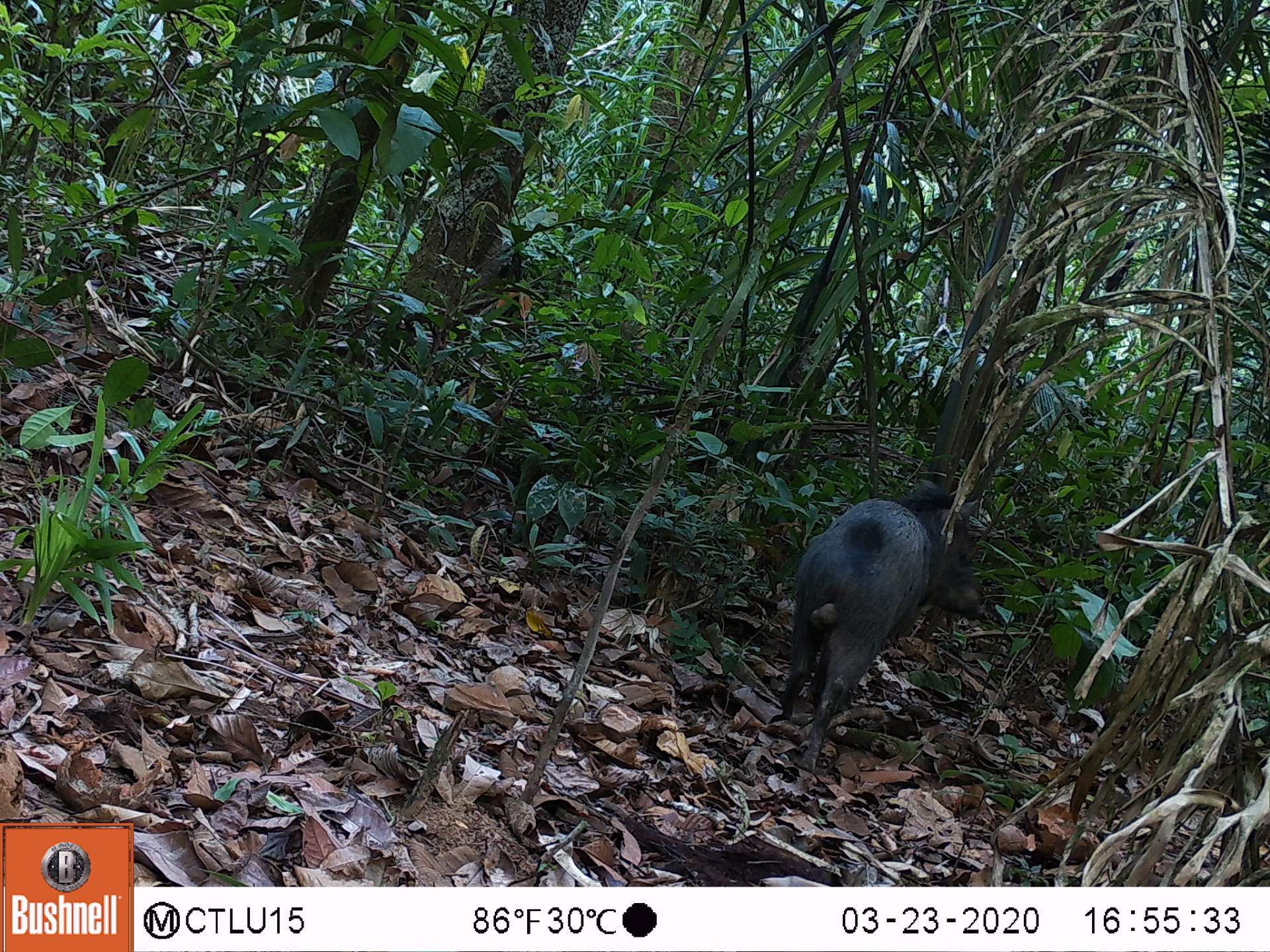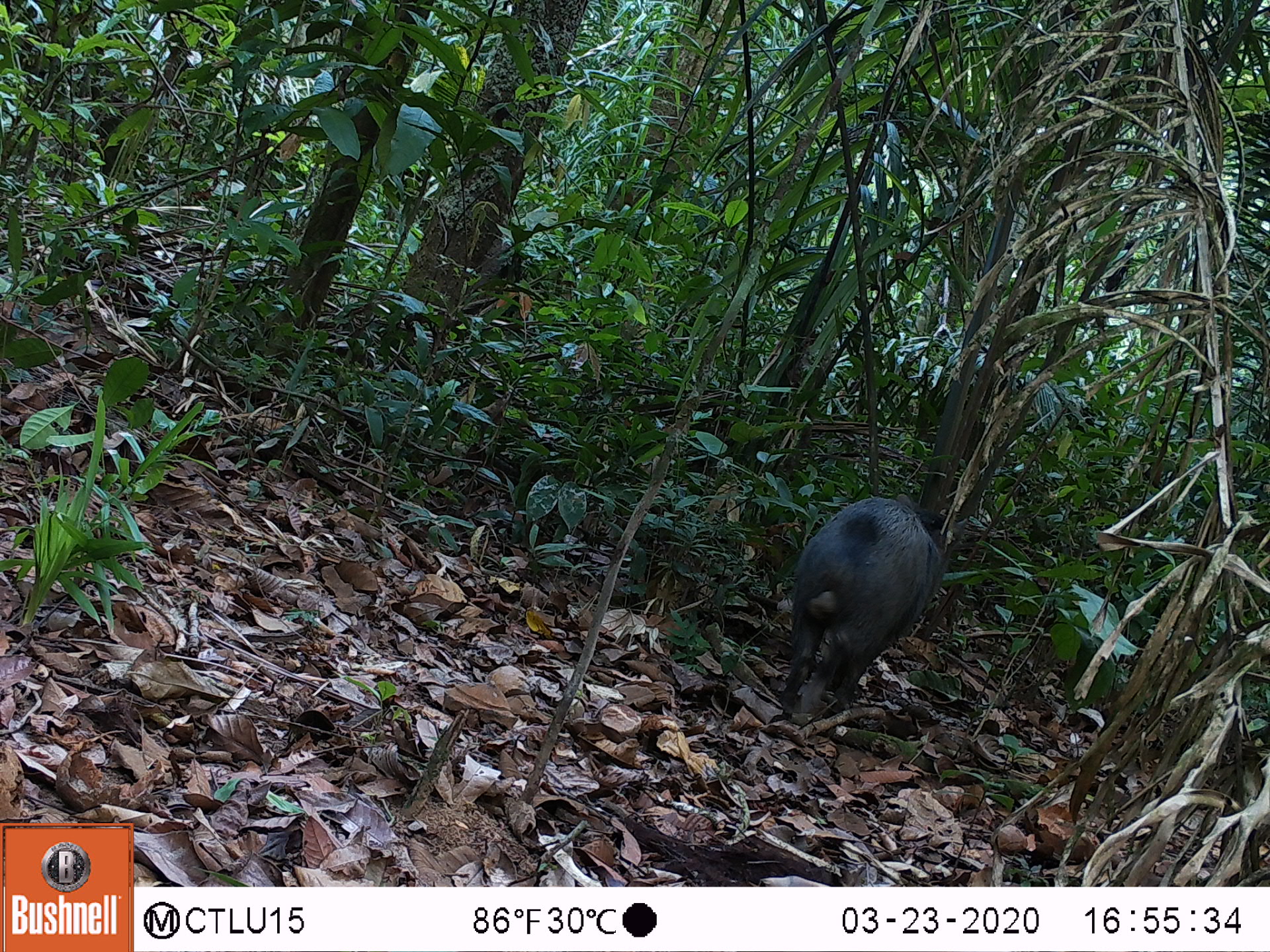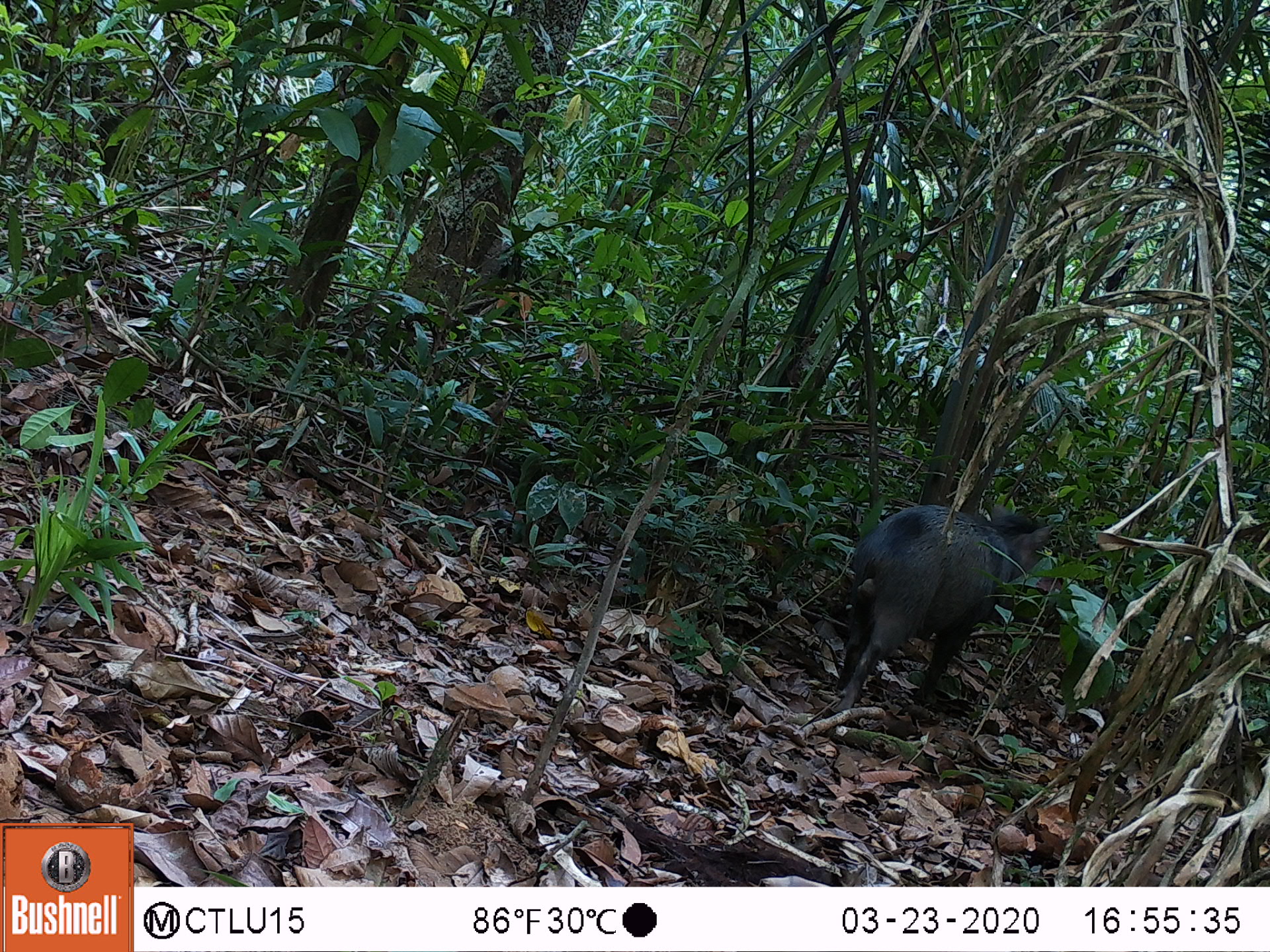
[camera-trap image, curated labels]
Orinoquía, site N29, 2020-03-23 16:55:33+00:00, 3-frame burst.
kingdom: Animalia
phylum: Chordata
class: Mammalia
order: Artiodactyla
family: Tayassuidae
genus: Pecari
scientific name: Pecari tajacu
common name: collared peccary